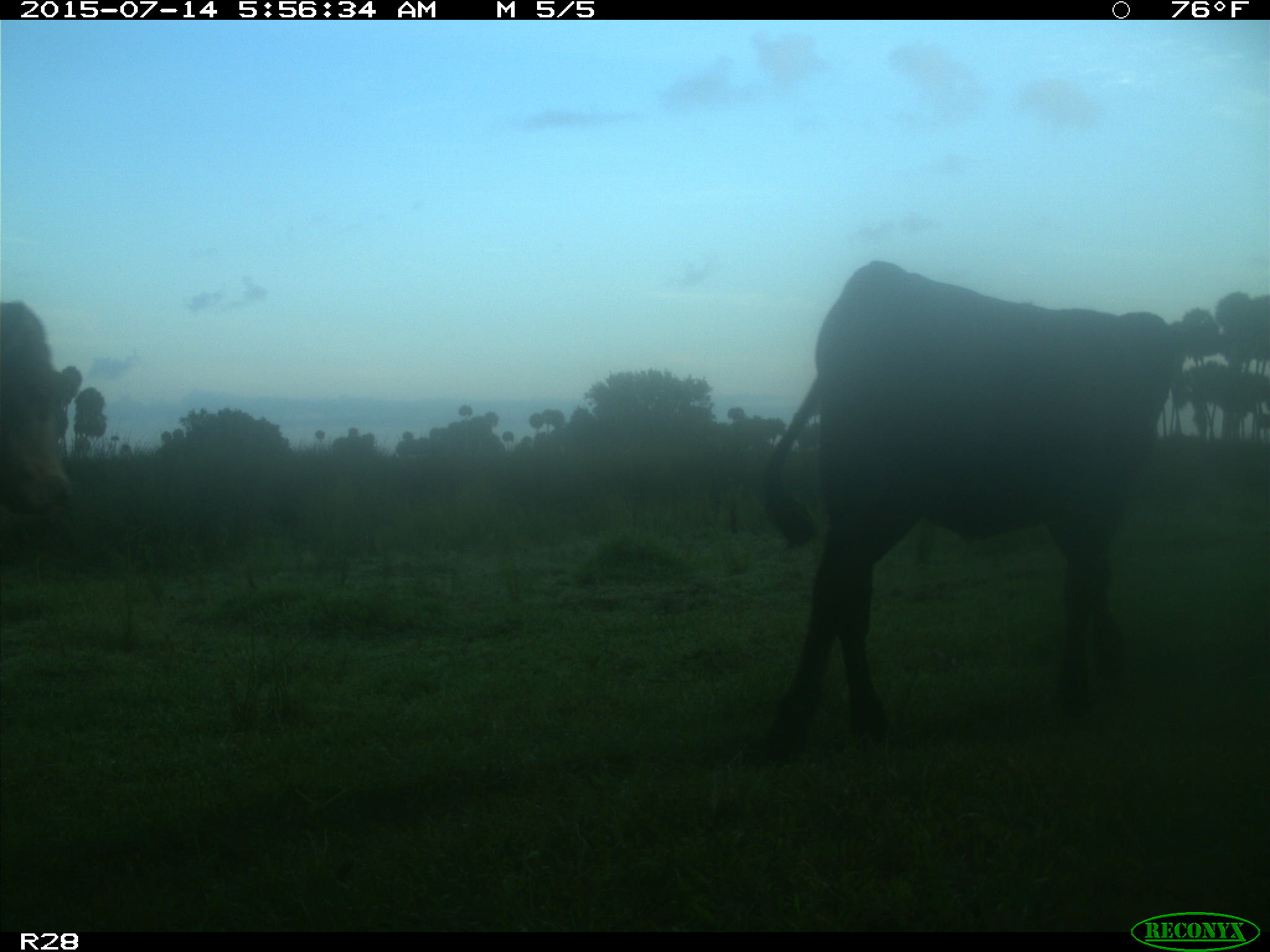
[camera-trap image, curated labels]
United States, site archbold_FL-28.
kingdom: Animalia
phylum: Chordata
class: Mammalia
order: Artiodactyla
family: Bovidae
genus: Bos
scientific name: Bos taurus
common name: domestic cow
Bos taurus (domestic cow).